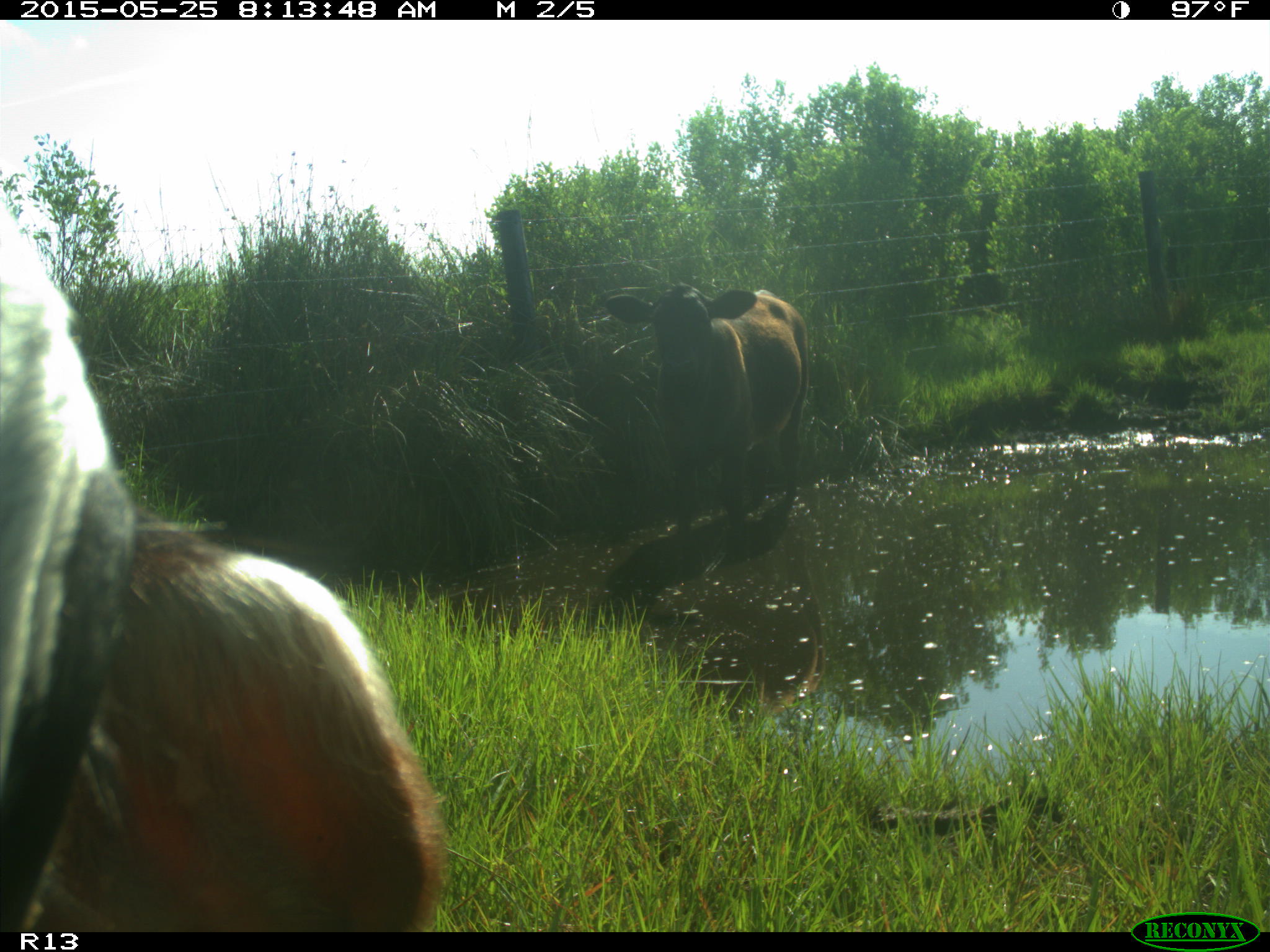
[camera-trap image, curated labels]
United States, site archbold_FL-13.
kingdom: Animalia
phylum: Chordata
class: Mammalia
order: Artiodactyla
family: Bovidae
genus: Bos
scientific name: Bos taurus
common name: domestic cow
Bos taurus (domestic cow).